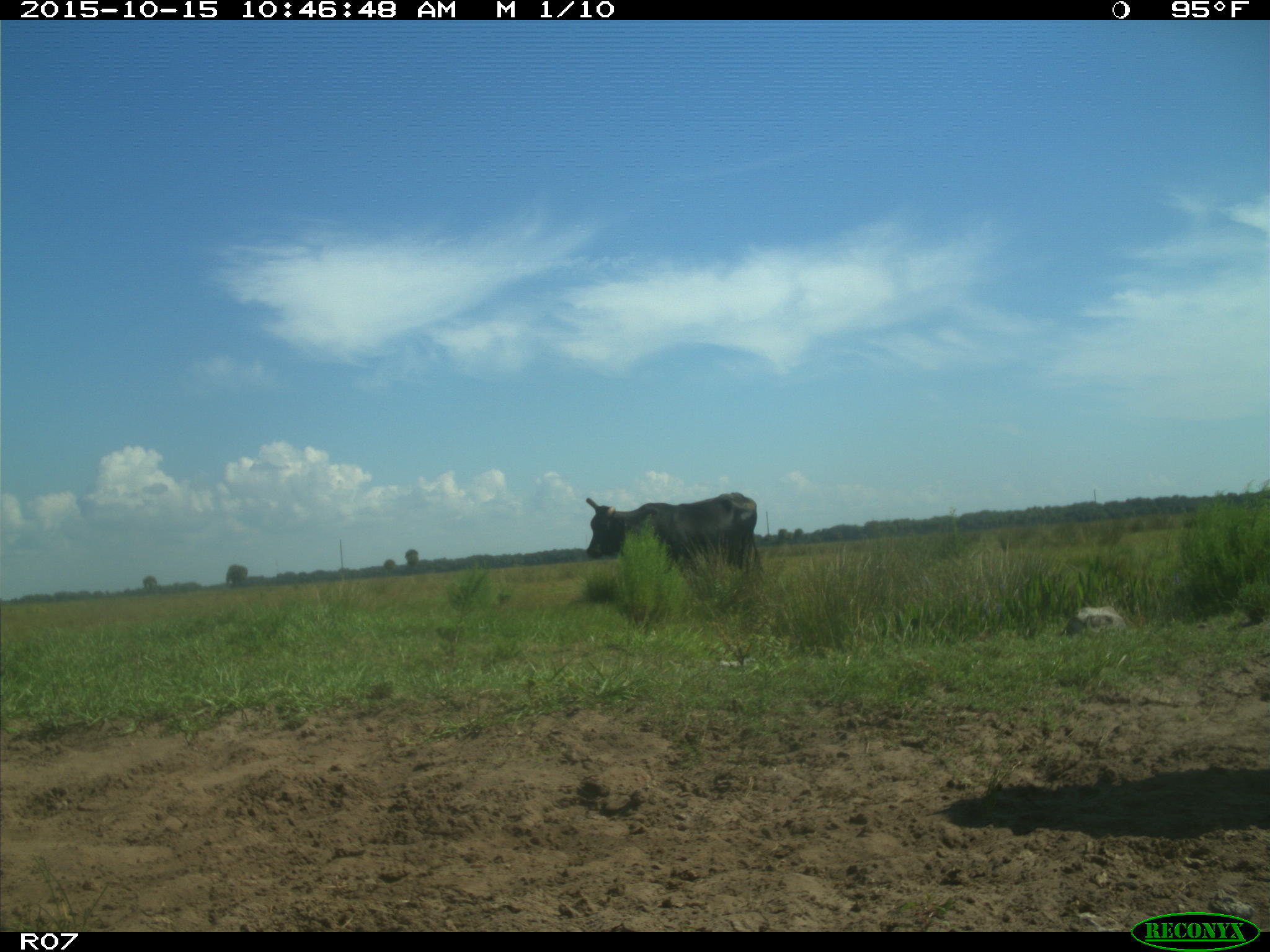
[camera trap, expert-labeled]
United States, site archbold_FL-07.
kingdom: Animalia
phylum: Chordata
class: Mammalia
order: Artiodactyla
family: Bovidae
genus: Bos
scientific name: Bos taurus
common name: domestic cow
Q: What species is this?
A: Bos taurus (domestic cow).